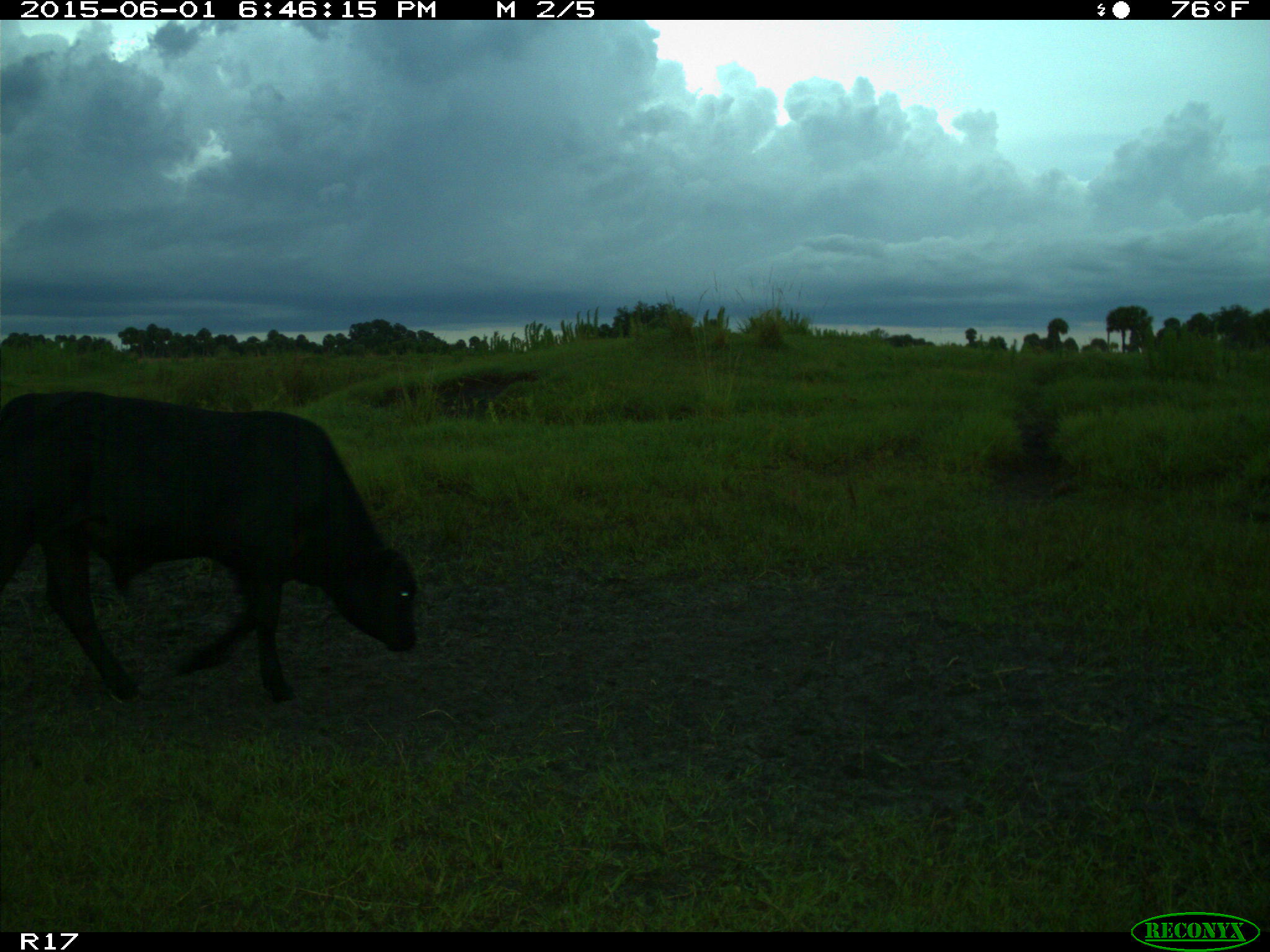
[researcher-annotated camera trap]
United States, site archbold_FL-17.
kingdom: Animalia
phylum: Chordata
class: Mammalia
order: Artiodactyla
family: Bovidae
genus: Bos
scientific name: Bos taurus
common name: domestic cow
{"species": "Bos taurus (domestic cow)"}